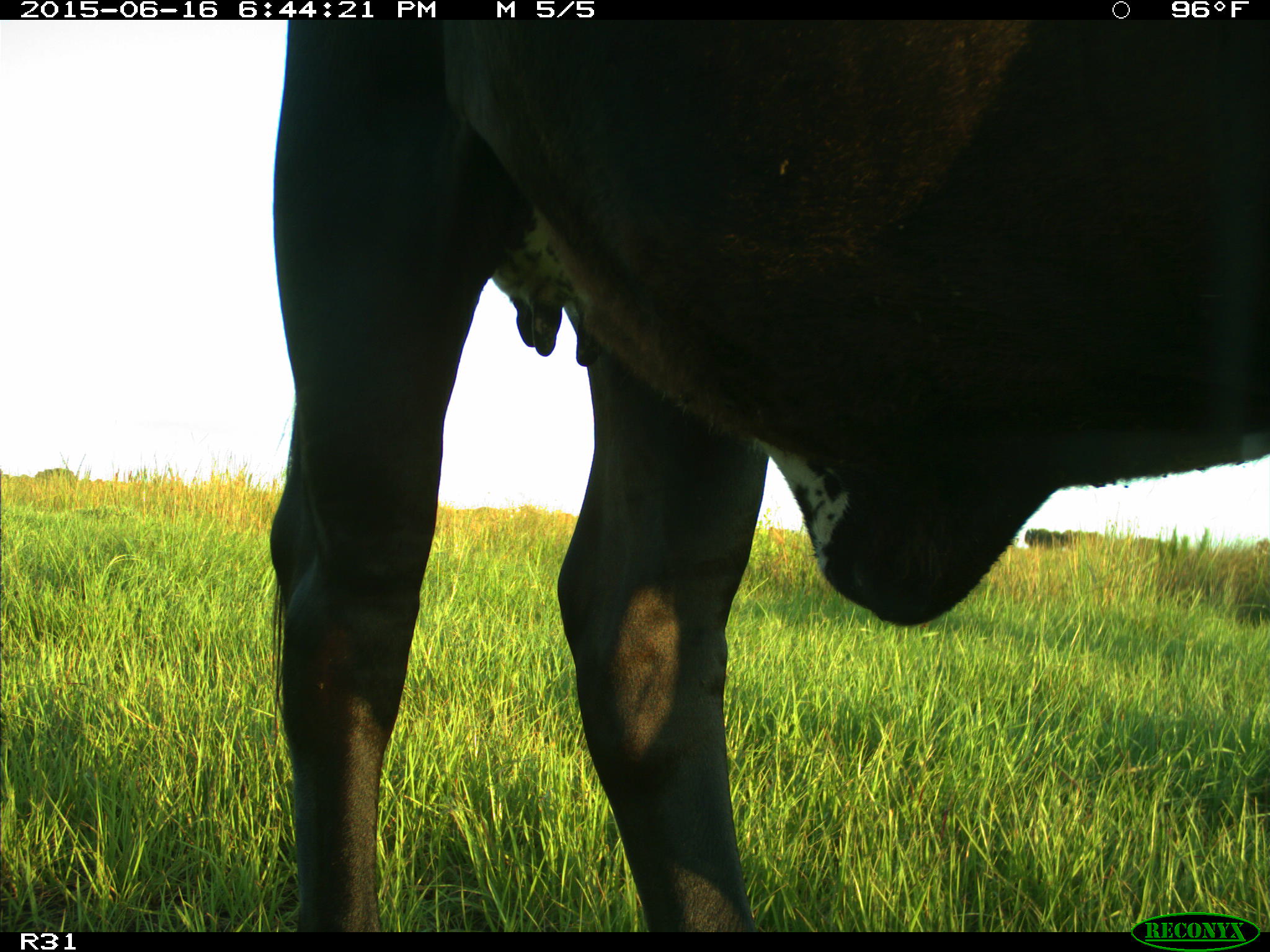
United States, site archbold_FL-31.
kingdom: Animalia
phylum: Chordata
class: Mammalia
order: Artiodactyla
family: Bovidae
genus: Bos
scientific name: Bos taurus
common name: domestic cow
Bos taurus (domestic cow).